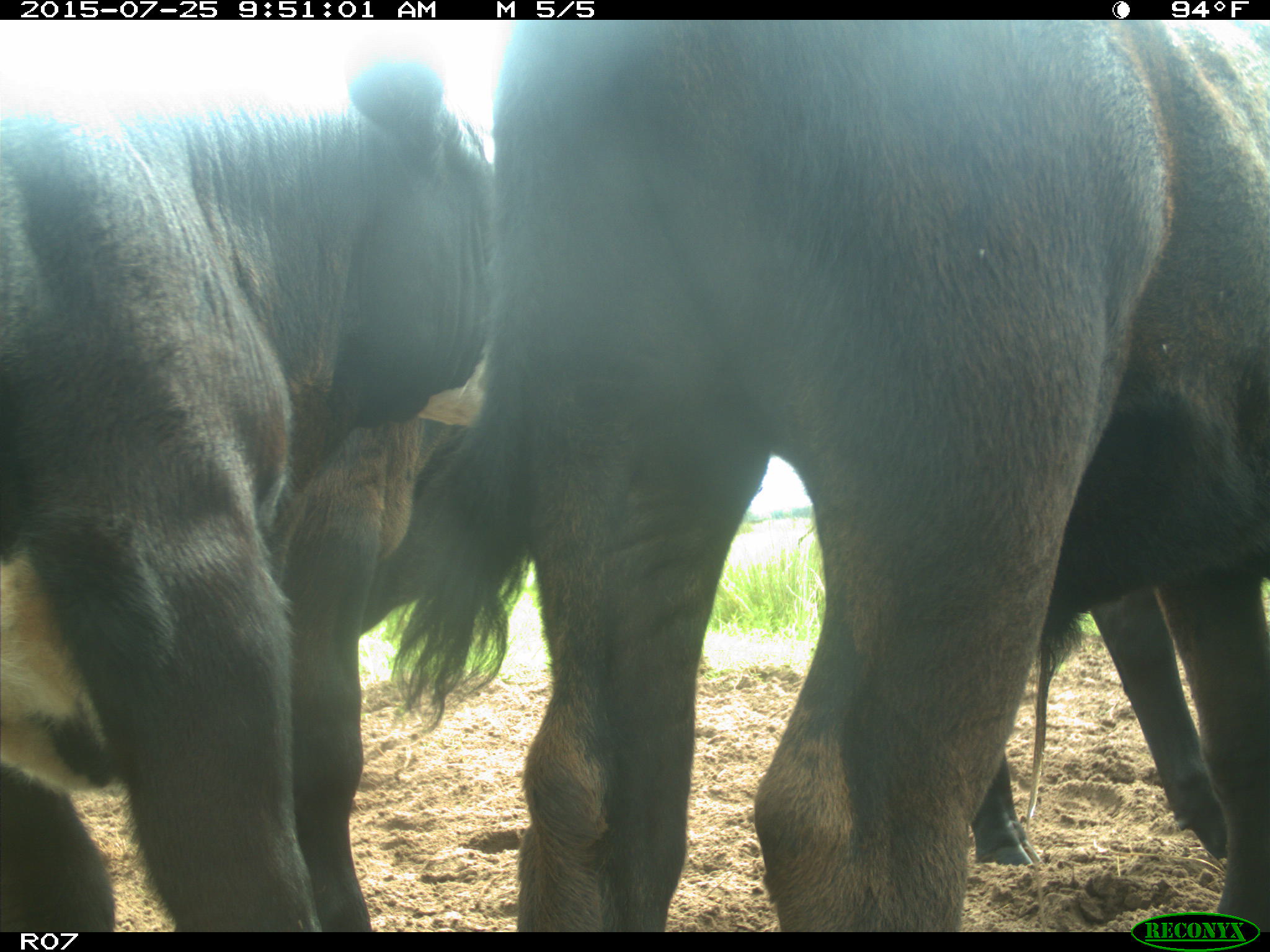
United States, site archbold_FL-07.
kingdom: Animalia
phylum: Chordata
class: Mammalia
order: Artiodactyla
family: Bovidae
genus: Bos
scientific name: Bos taurus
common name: domestic cow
Bos taurus (domestic cow).